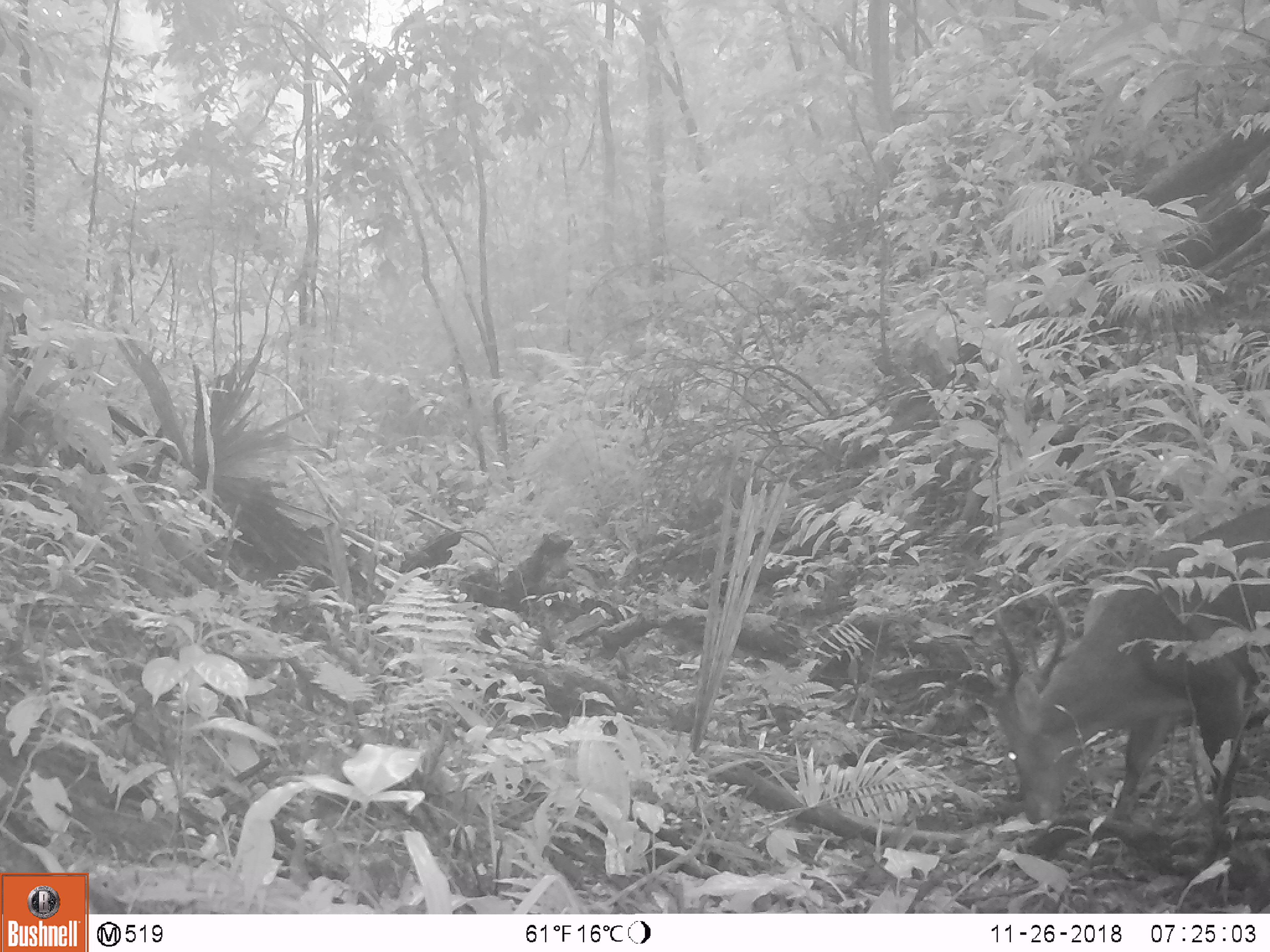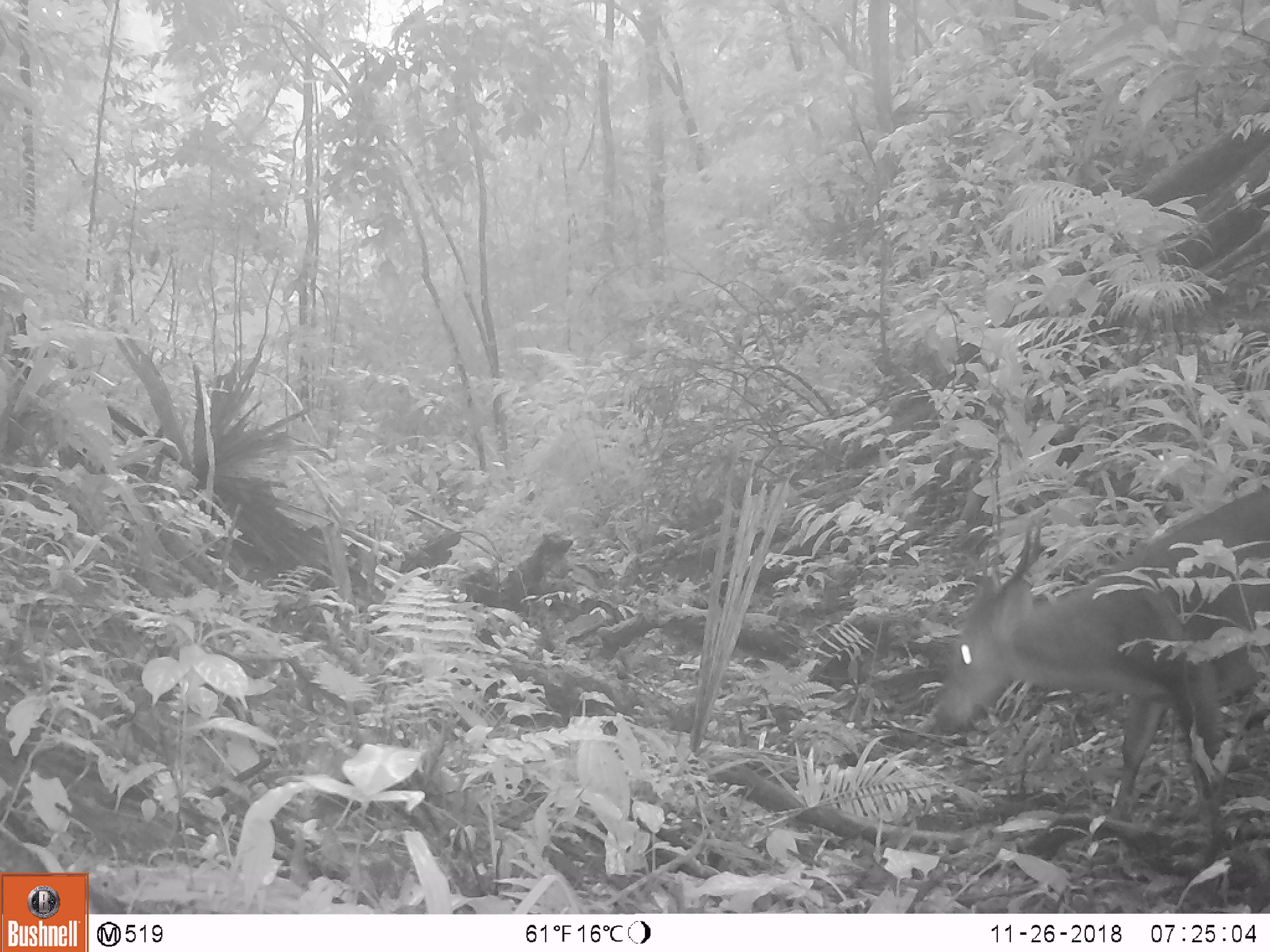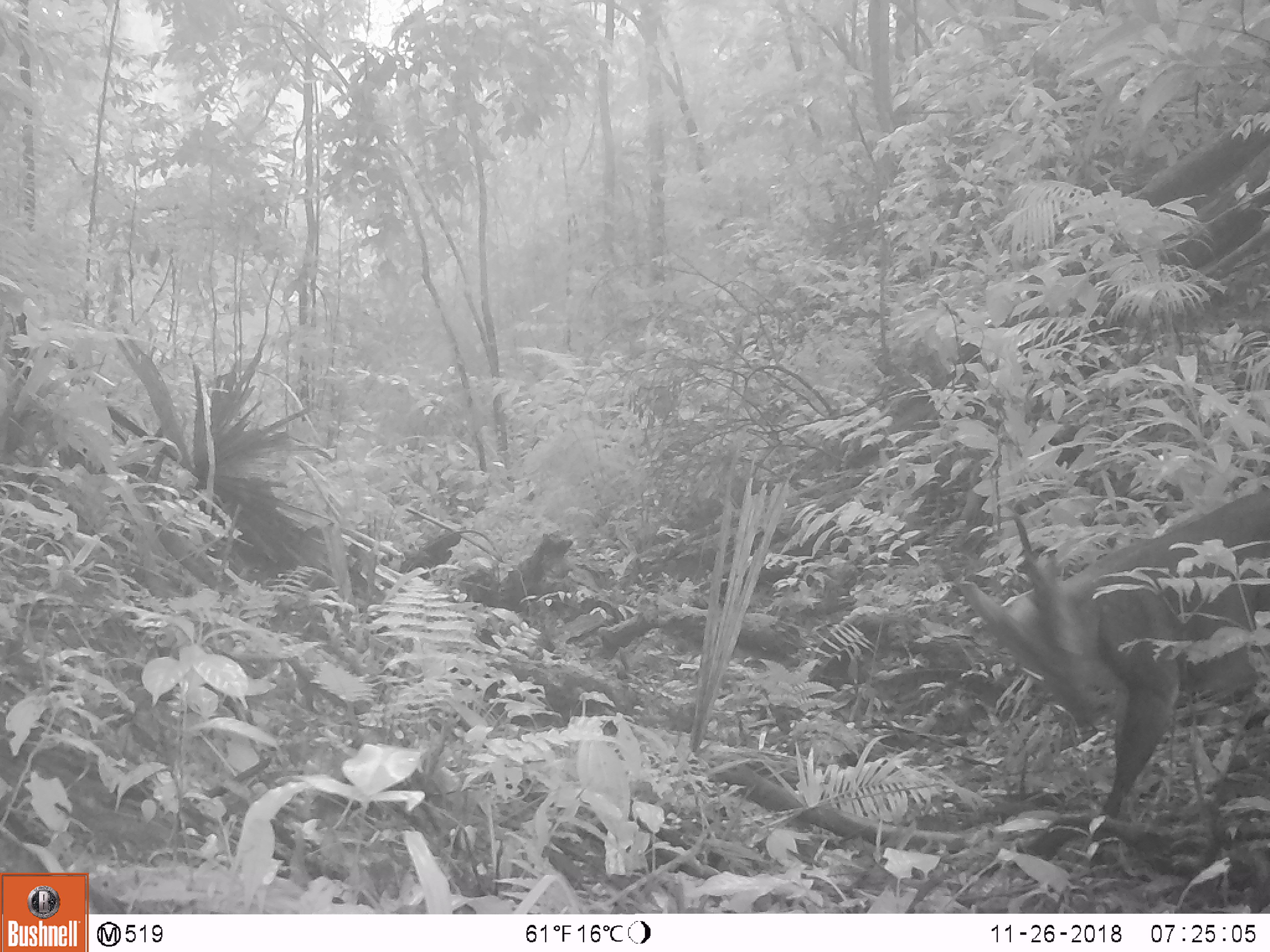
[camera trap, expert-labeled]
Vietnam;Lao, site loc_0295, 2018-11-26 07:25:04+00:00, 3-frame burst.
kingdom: Animalia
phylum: Chordata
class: Mammalia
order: Artiodactyla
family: Cervidae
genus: Muntiacus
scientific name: Muntiacus vuquangensis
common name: large-antlered muntjac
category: large antlered muntjac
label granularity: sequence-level